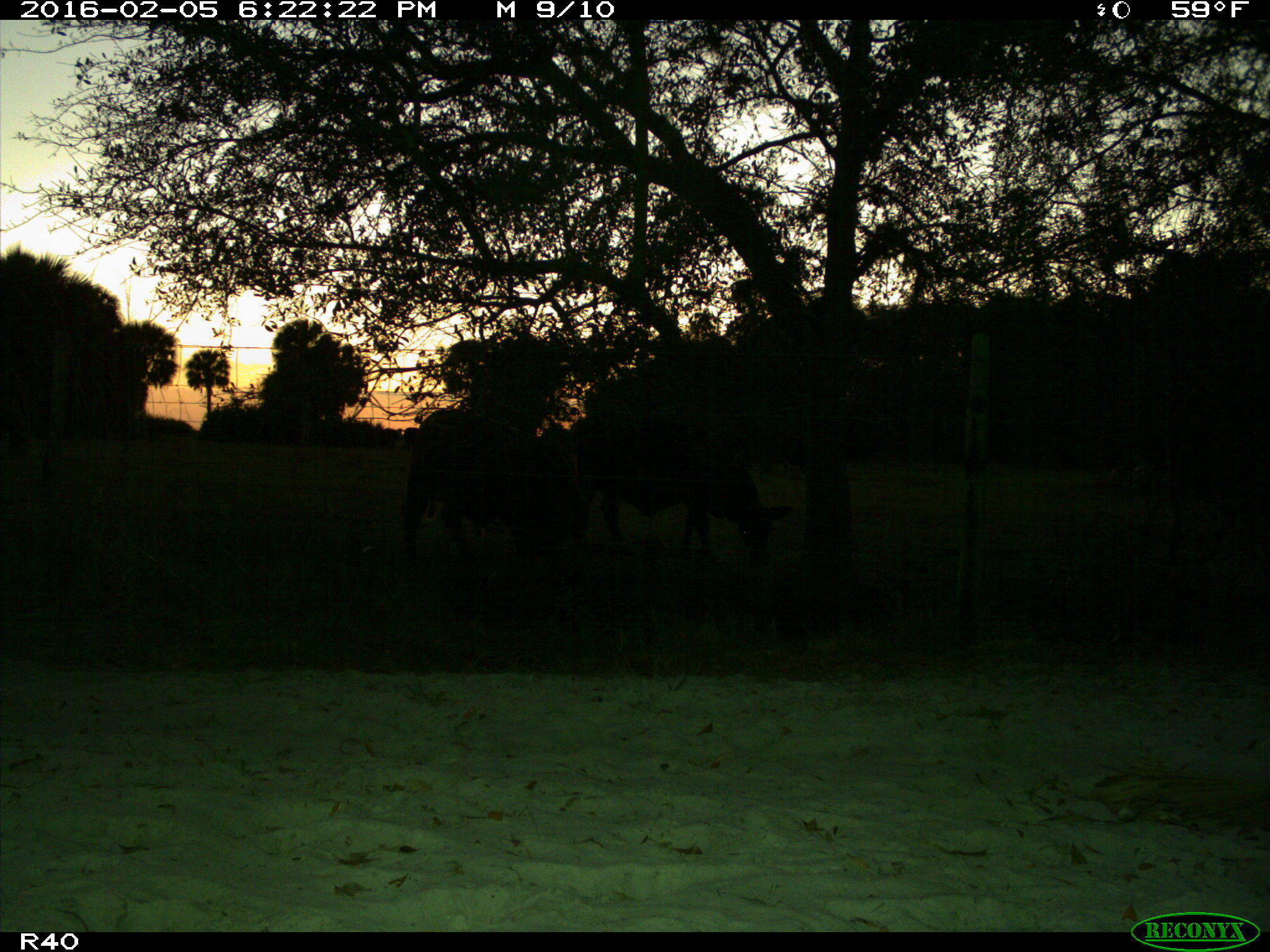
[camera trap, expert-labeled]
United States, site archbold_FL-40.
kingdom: Animalia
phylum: Chordata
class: Mammalia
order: Artiodactyla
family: Bovidae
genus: Bos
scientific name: Bos taurus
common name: domestic cow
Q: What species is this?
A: Bos taurus (domestic cow).